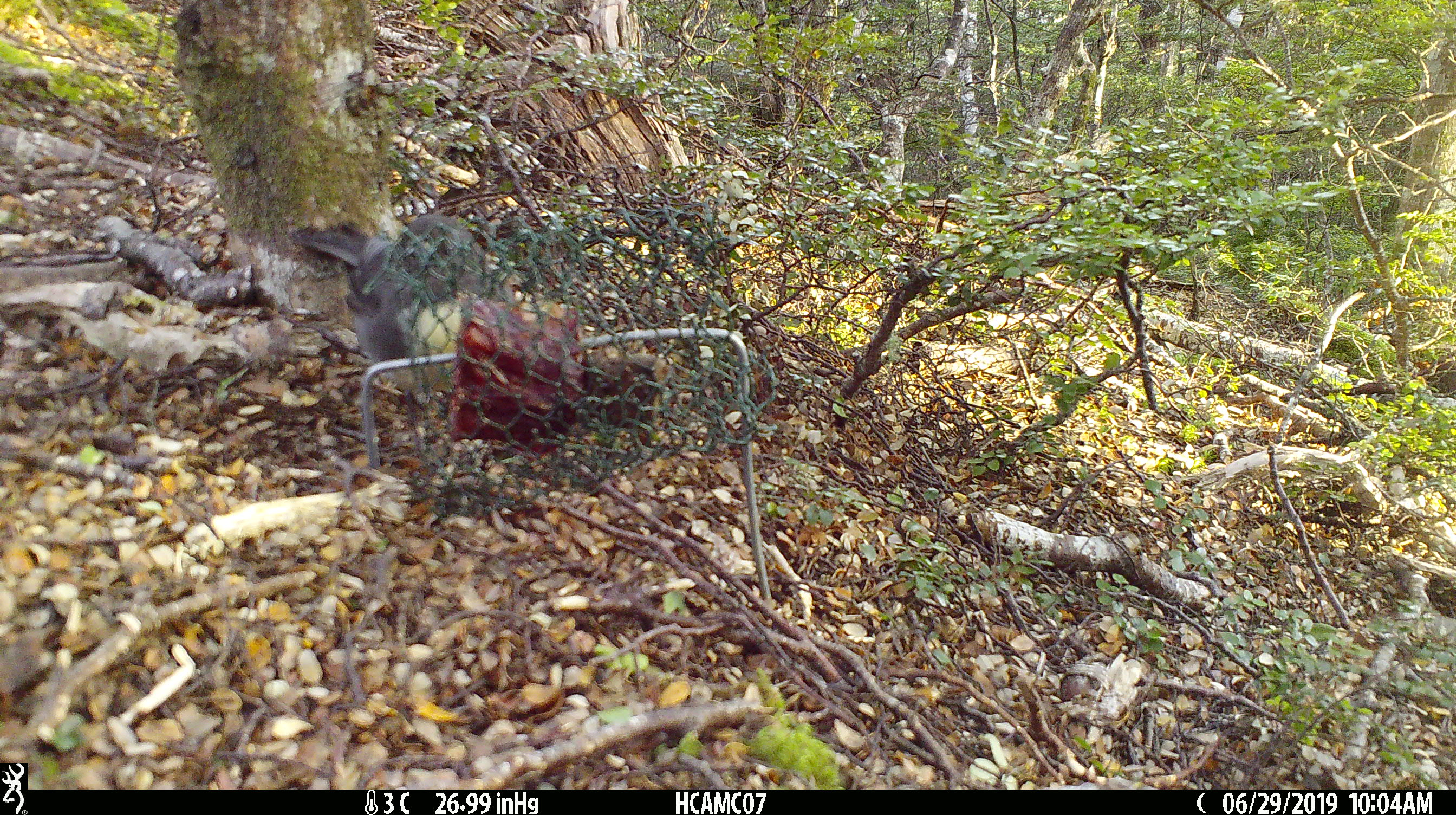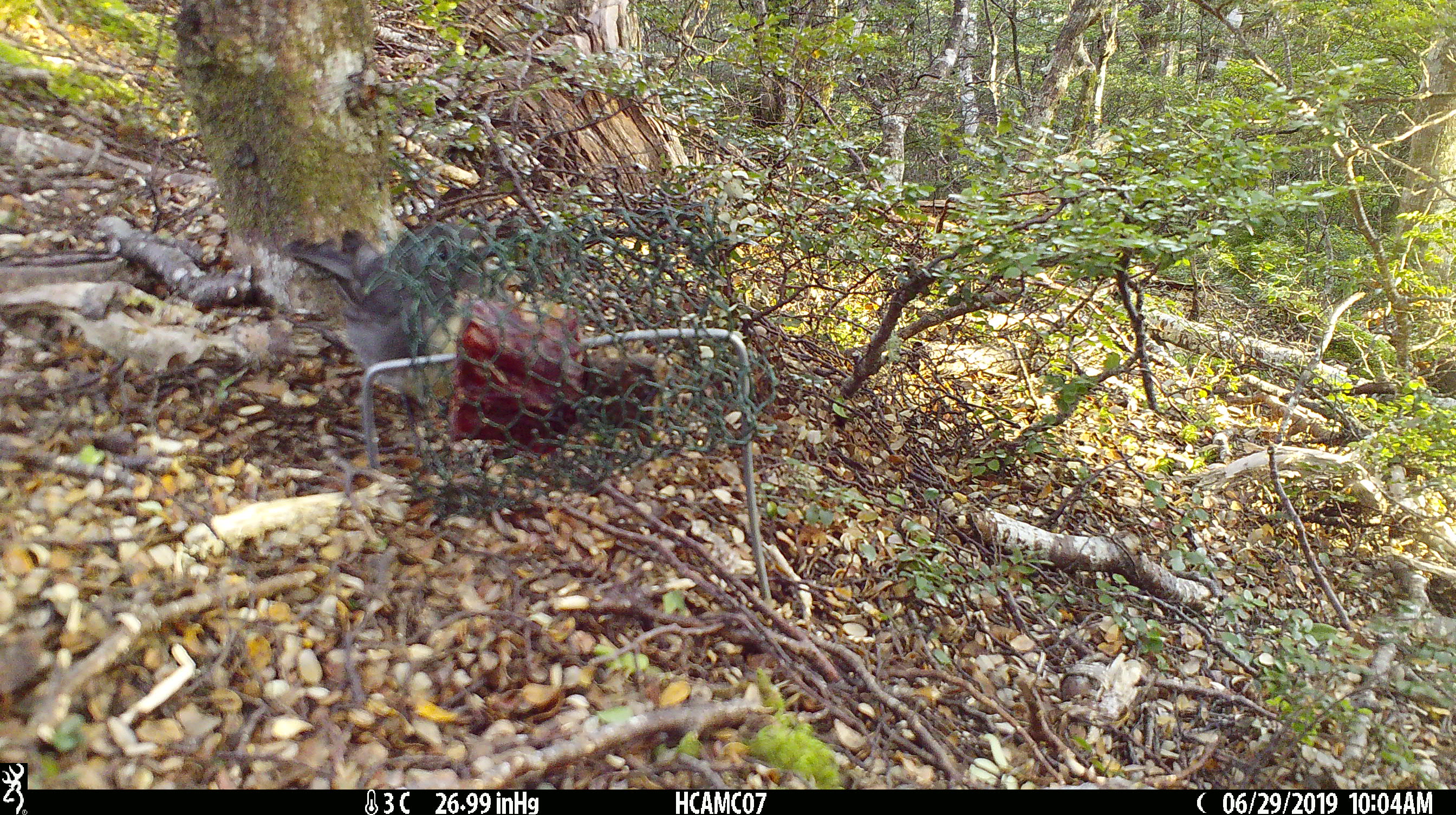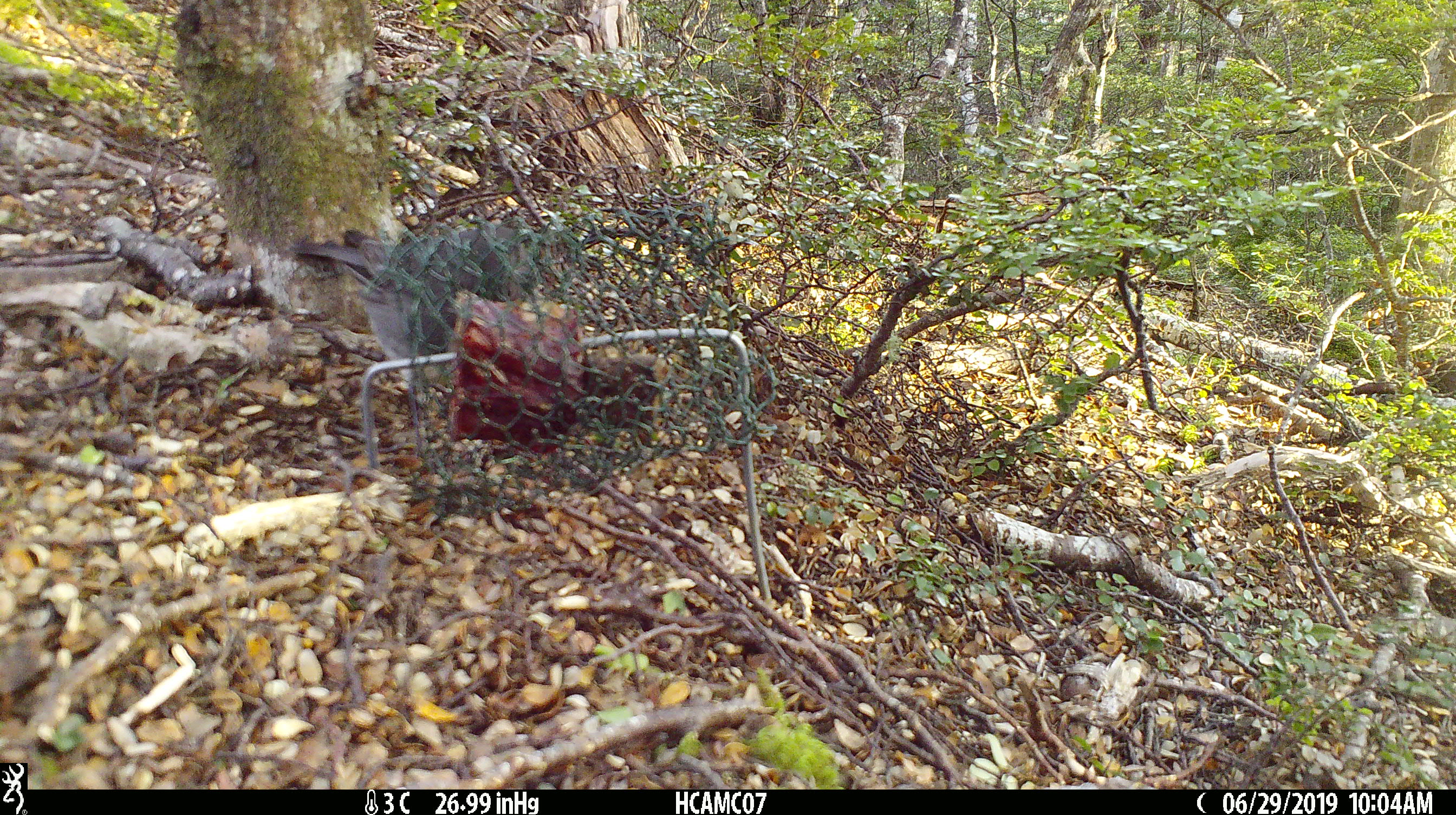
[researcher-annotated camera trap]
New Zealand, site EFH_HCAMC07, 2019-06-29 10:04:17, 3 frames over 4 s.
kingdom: Animalia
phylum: Chordata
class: Aves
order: Passeriformes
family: Petroicidae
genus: Petroica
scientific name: Petroica australis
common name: new zealand robin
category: robin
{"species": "robin (new zealand robin) (Petroica australis)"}